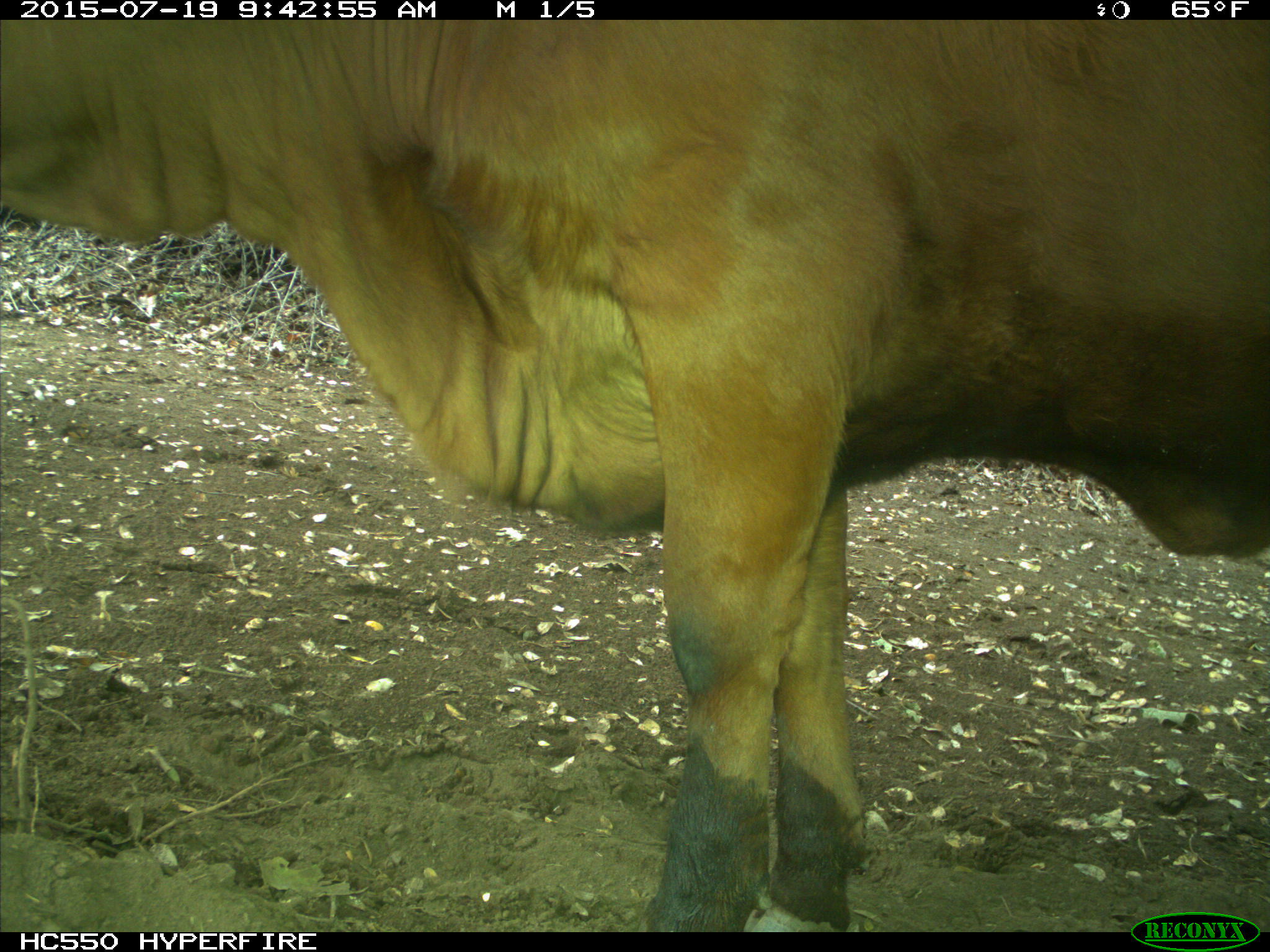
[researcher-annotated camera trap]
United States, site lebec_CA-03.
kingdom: Animalia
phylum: Chordata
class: Mammalia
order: Artiodactyla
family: Bovidae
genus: Bos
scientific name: Bos taurus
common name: domestic cow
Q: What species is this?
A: Bos taurus (domestic cow).